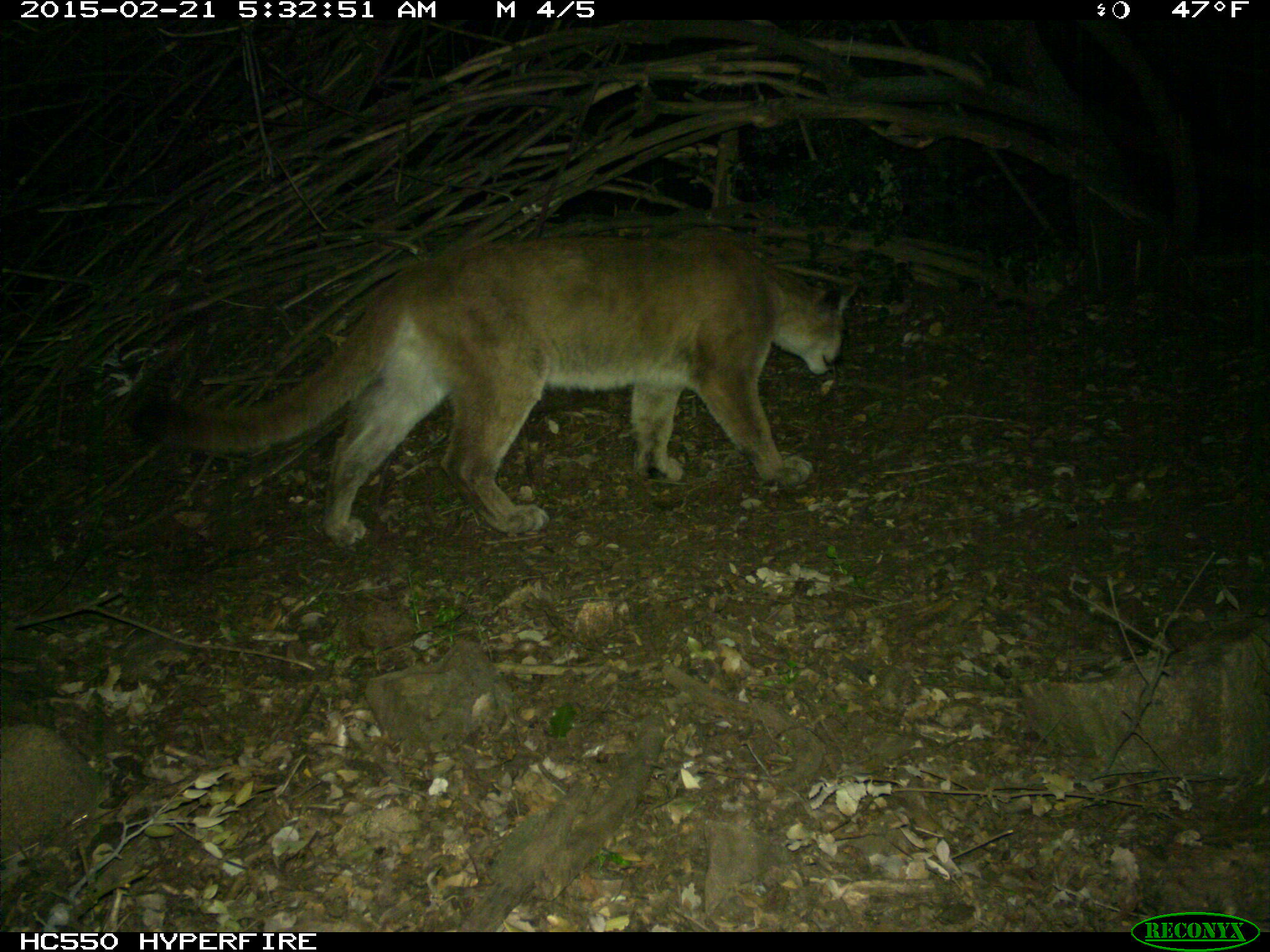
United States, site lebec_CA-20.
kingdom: Animalia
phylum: Chordata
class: Mammalia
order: Carnivora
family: Felidae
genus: Puma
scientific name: Puma concolor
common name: mountain lion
Puma concolor (mountain lion).